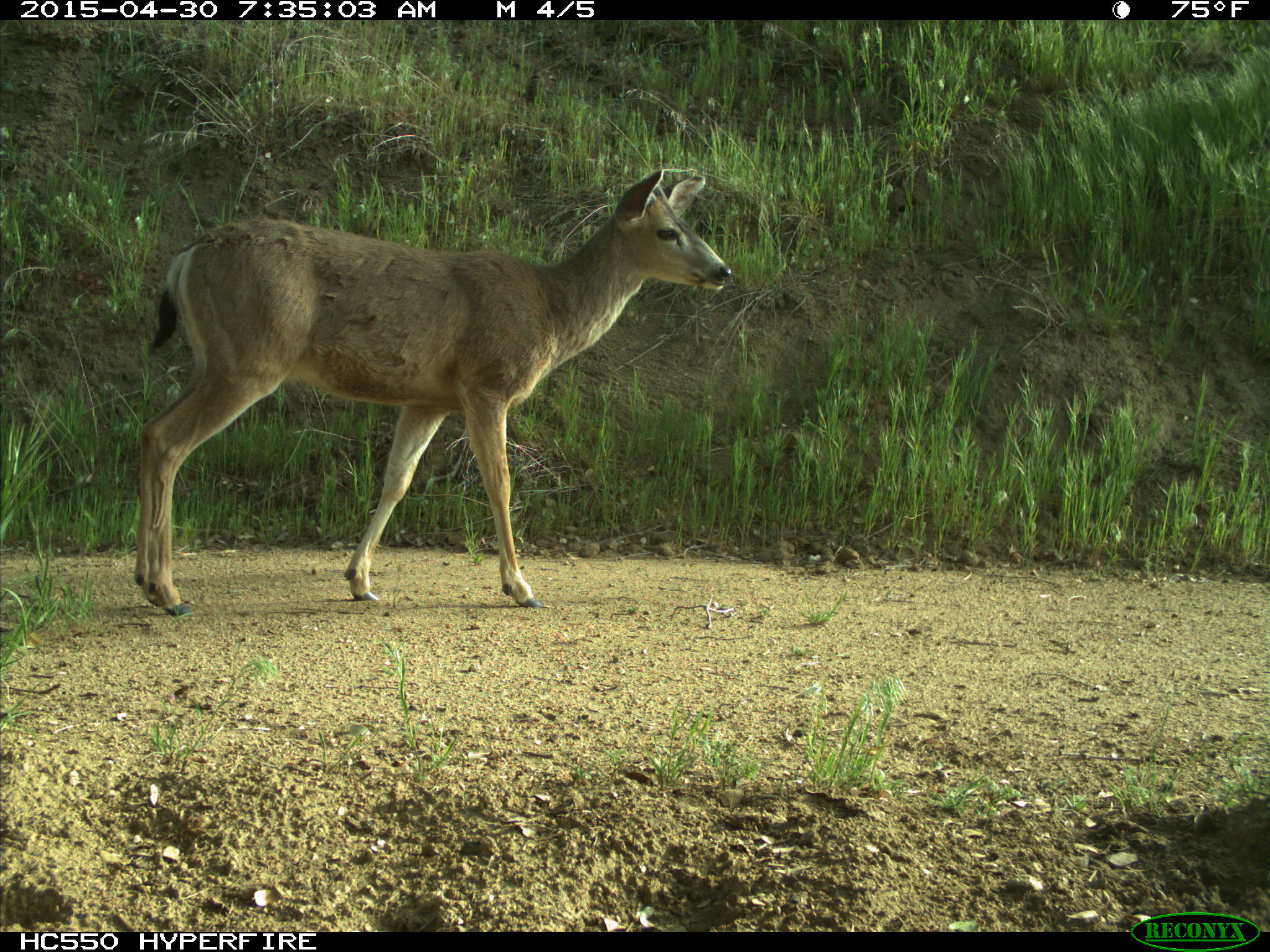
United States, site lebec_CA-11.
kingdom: Animalia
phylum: Chordata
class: Mammalia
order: Artiodactyla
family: Cervidae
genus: Odocoileus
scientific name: Odocoileus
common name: deer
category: unidentified deer